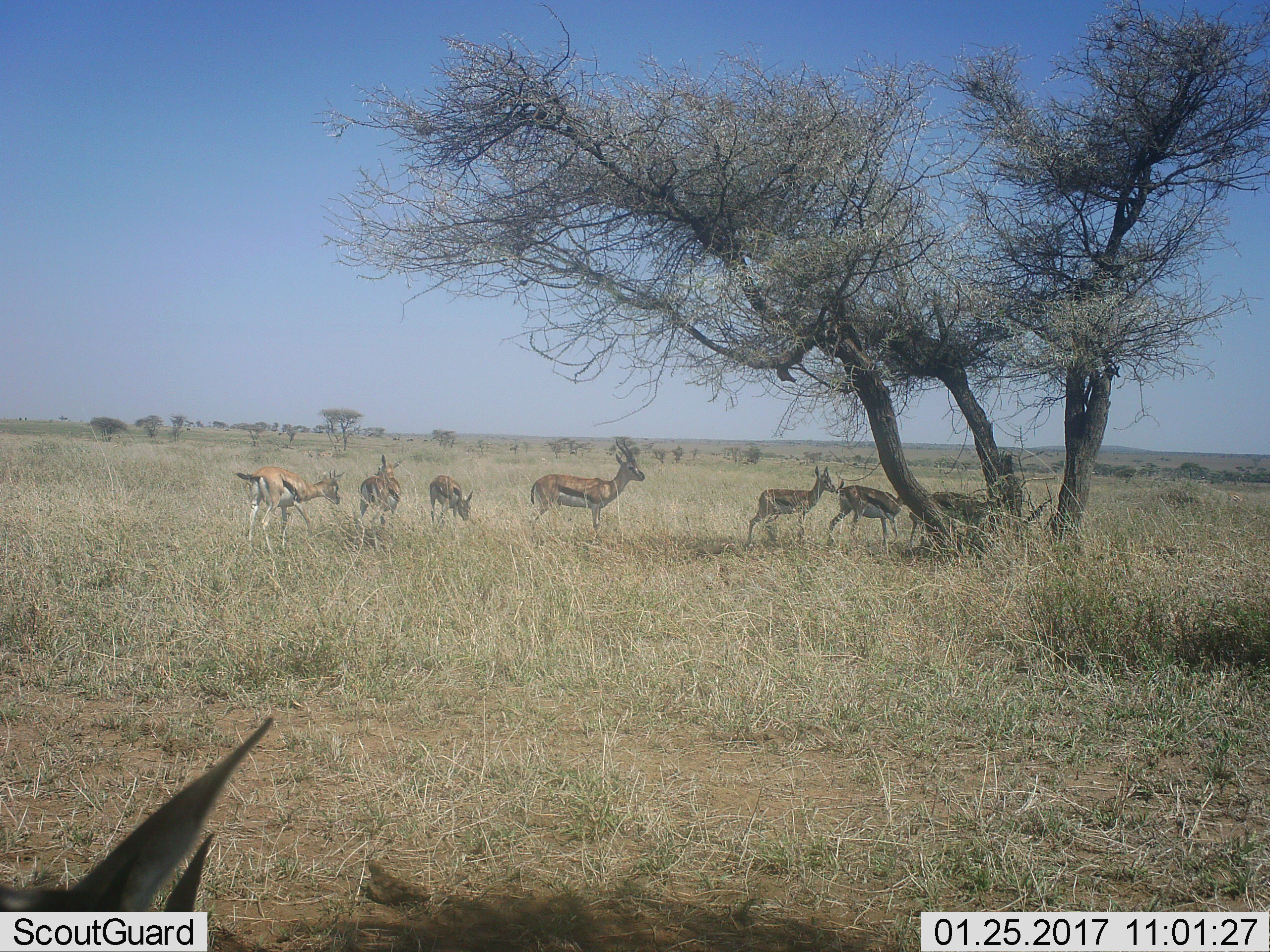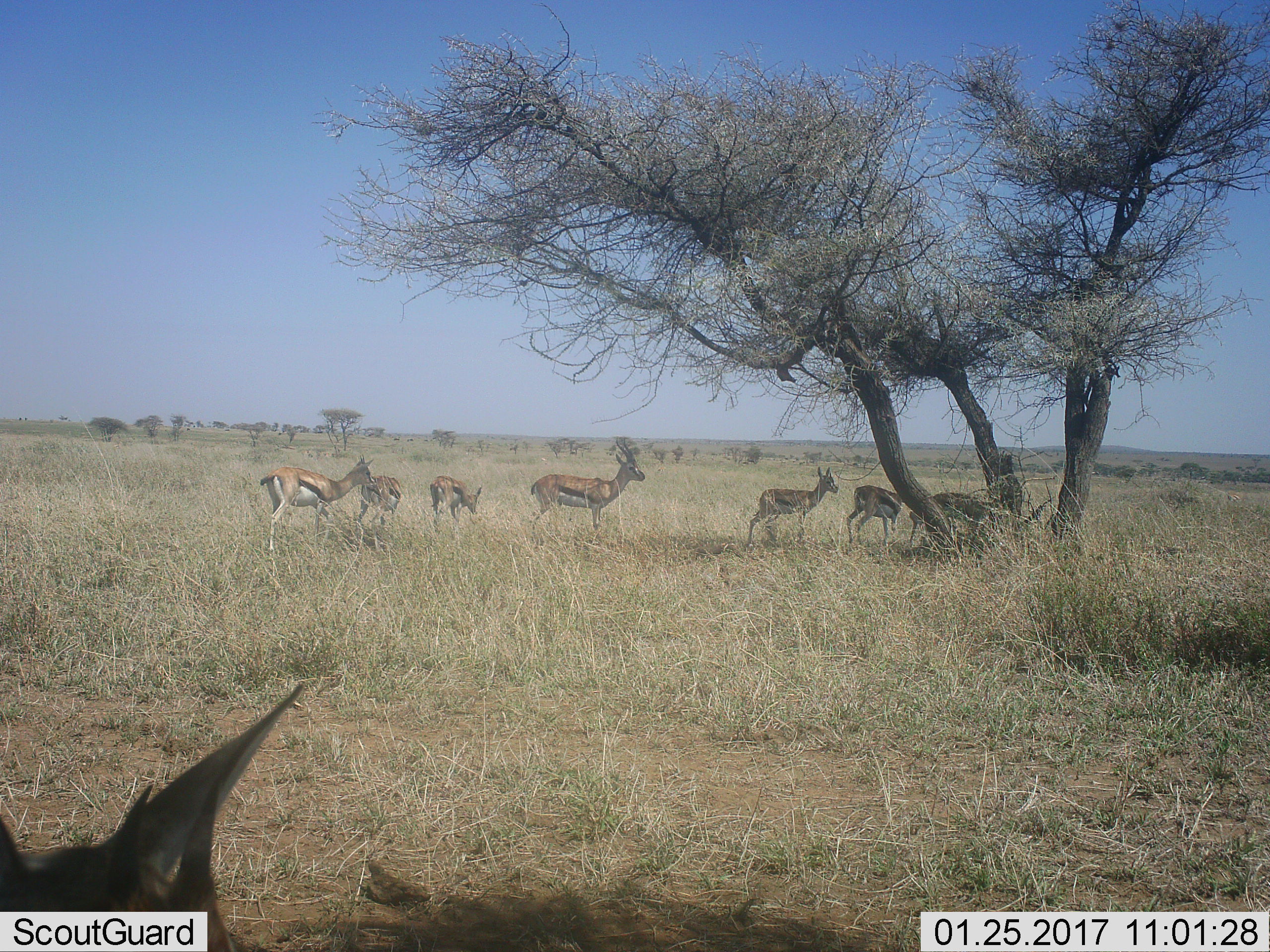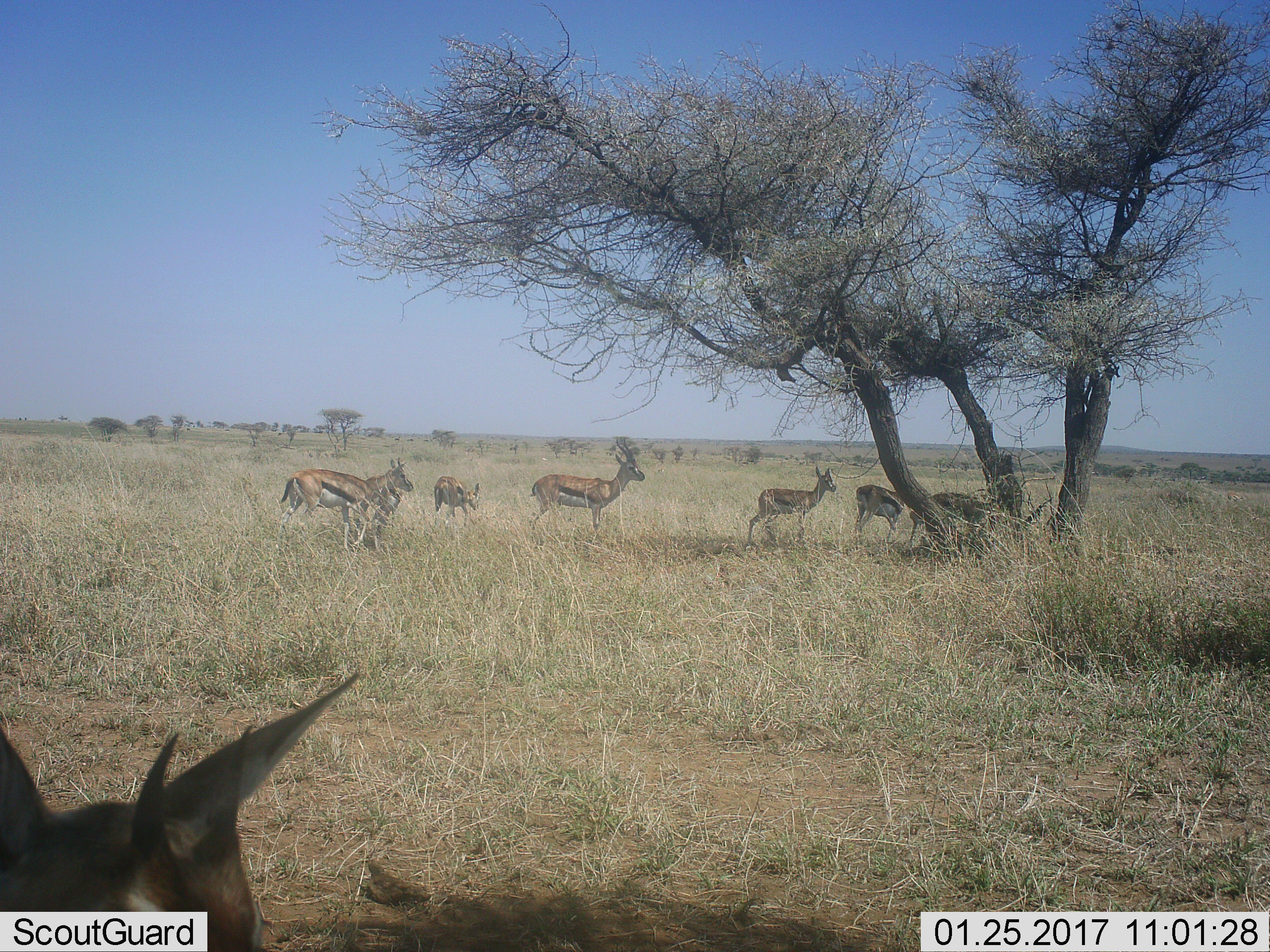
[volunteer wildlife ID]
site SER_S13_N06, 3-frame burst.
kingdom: Animalia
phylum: Chordata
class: Mammalia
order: Artiodactyla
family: Bovidae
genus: Eudorcas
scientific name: Eudorcas thomsonii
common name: thomson's gazelle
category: gazellethomsons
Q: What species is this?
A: Gazellethomsons (thomson's gazelle) (Eudorcas thomsonii).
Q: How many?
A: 8.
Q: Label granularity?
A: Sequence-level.